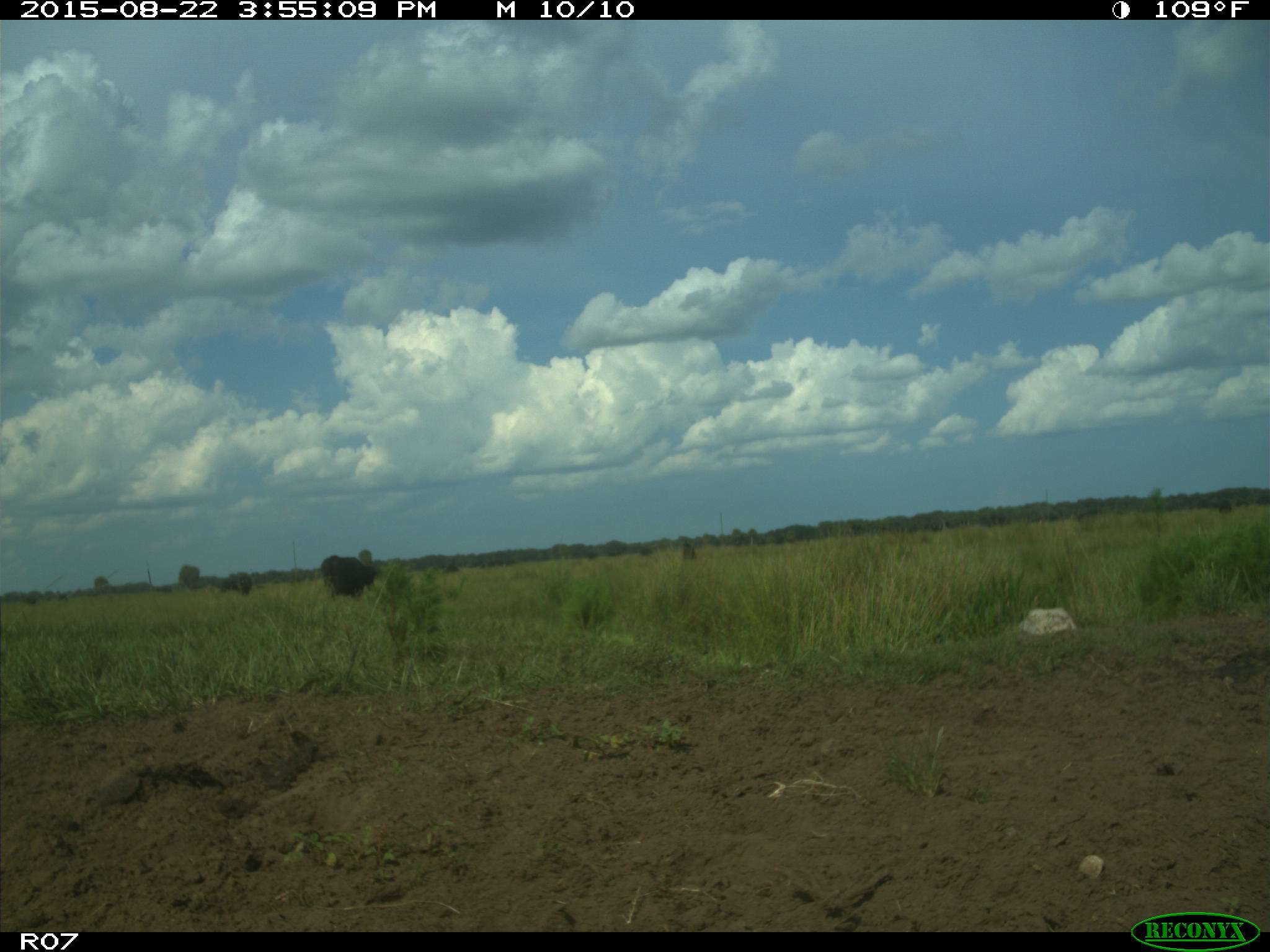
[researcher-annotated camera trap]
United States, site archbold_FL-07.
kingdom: Animalia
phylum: Chordata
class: Mammalia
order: Artiodactyla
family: Bovidae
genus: Bos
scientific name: Bos taurus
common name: domestic cow